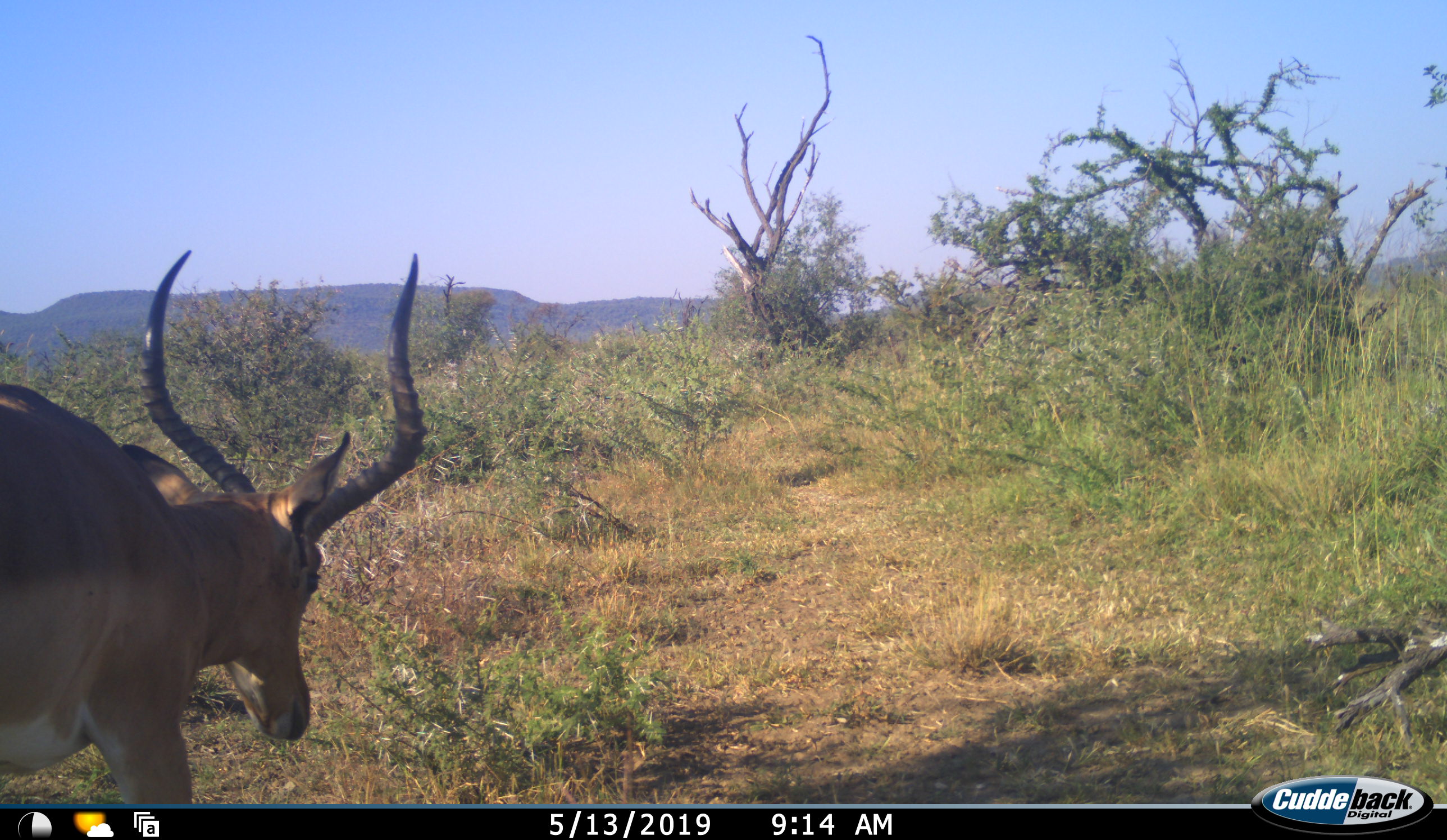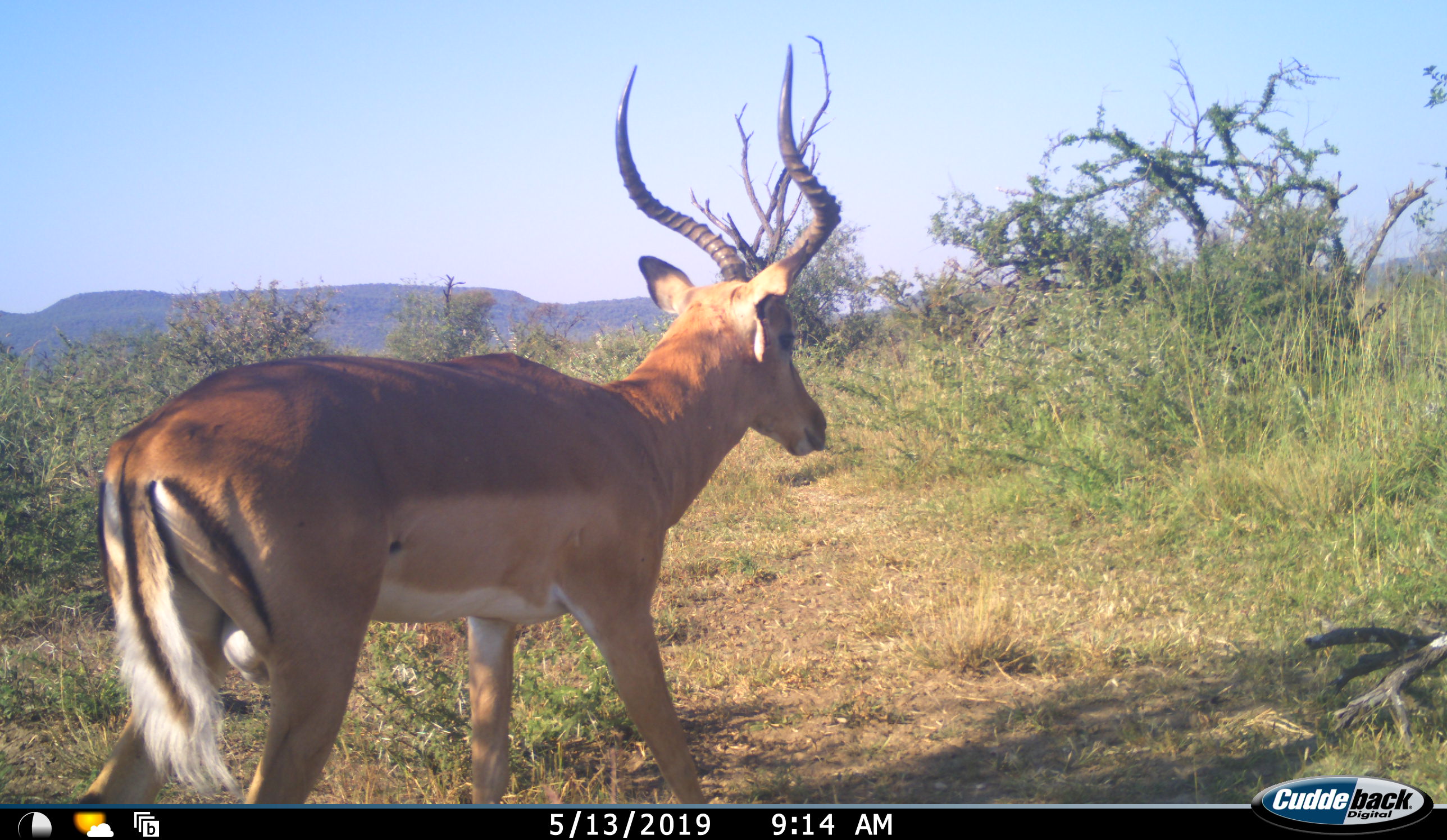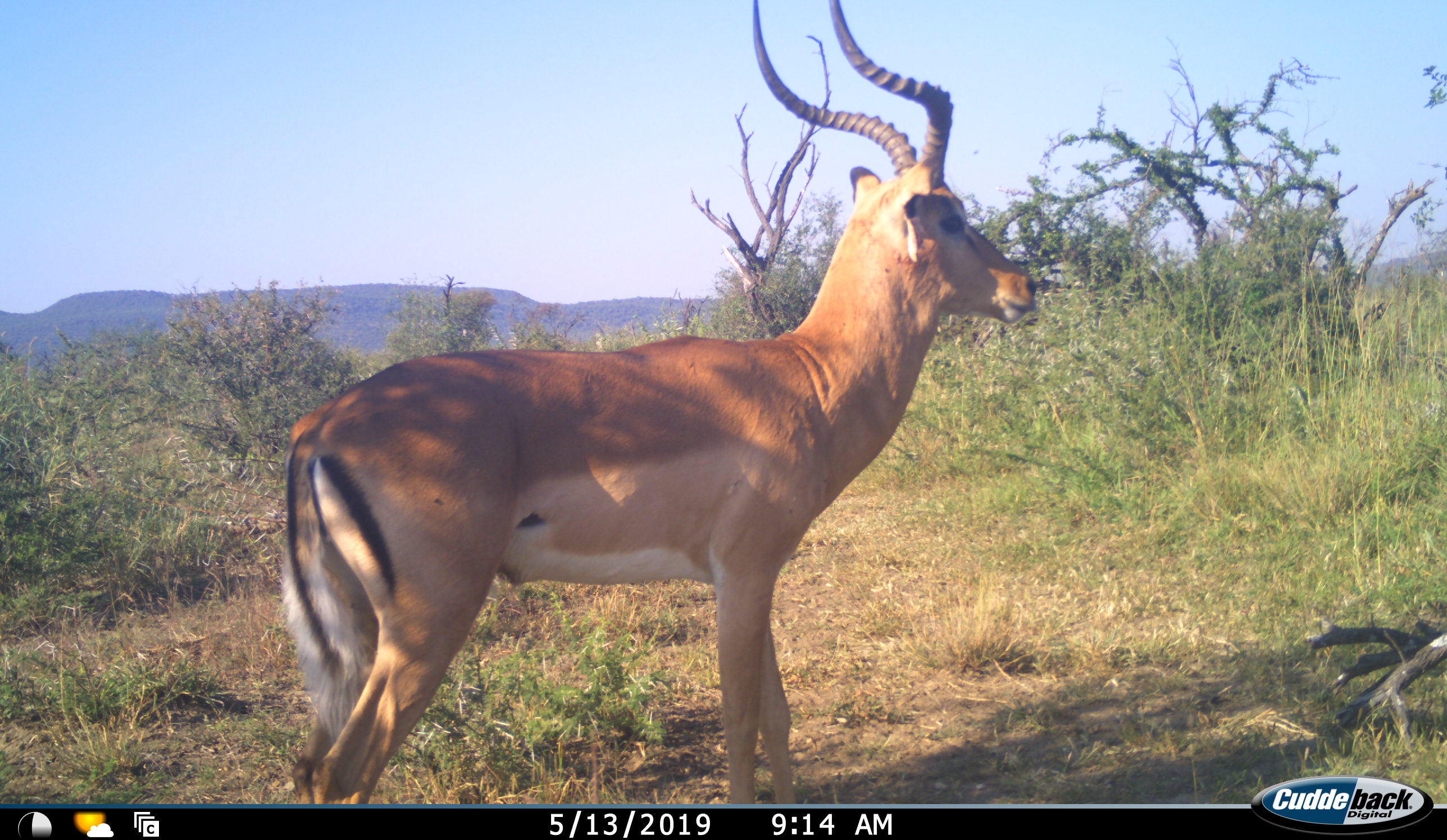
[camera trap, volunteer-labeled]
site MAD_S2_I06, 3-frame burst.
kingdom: Animalia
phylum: Chordata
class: Mammalia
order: Artiodactyla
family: Bovidae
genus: Aepyceros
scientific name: Aepyceros melampus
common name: impala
Impala (Aepyceros melampus), count 1. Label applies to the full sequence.